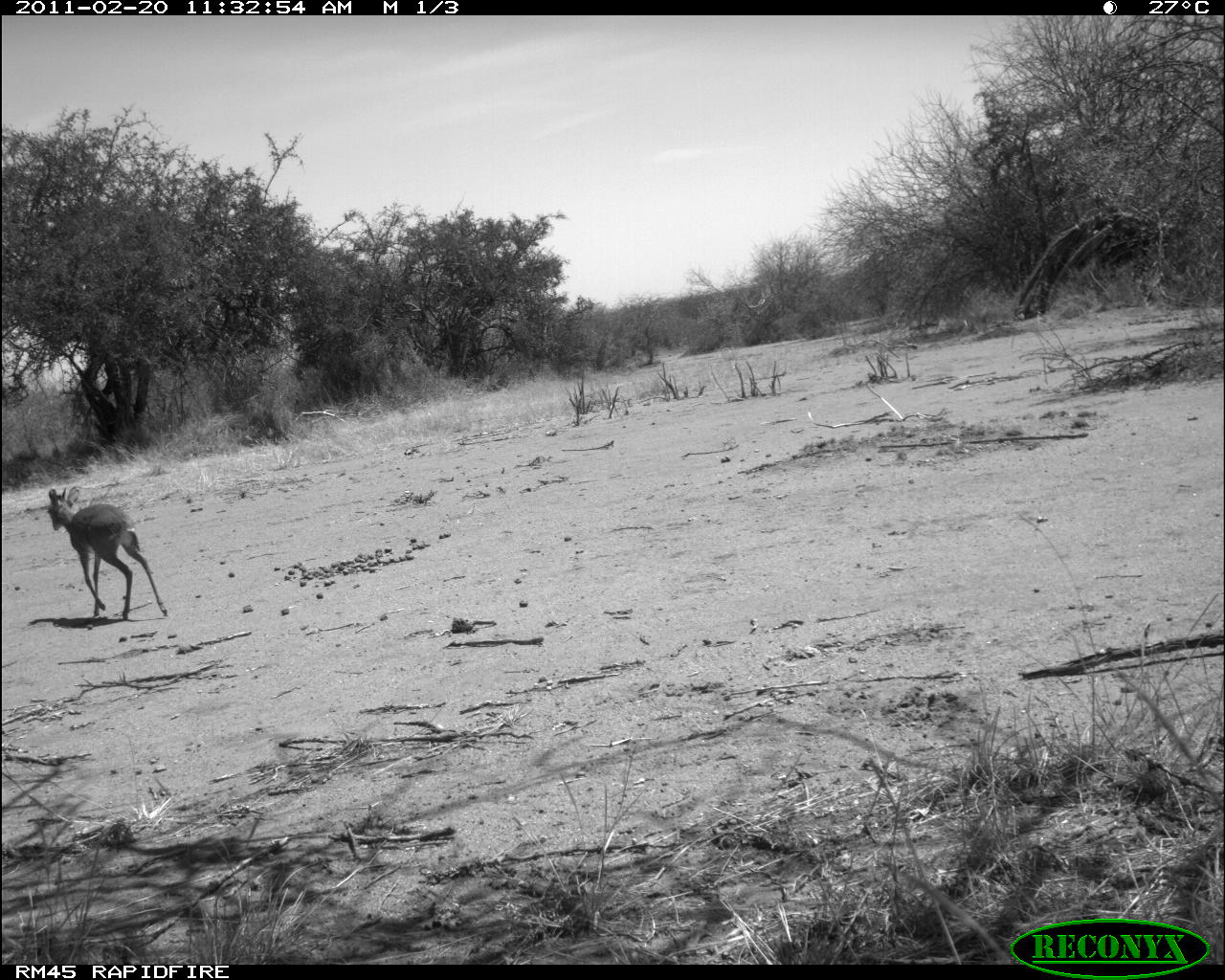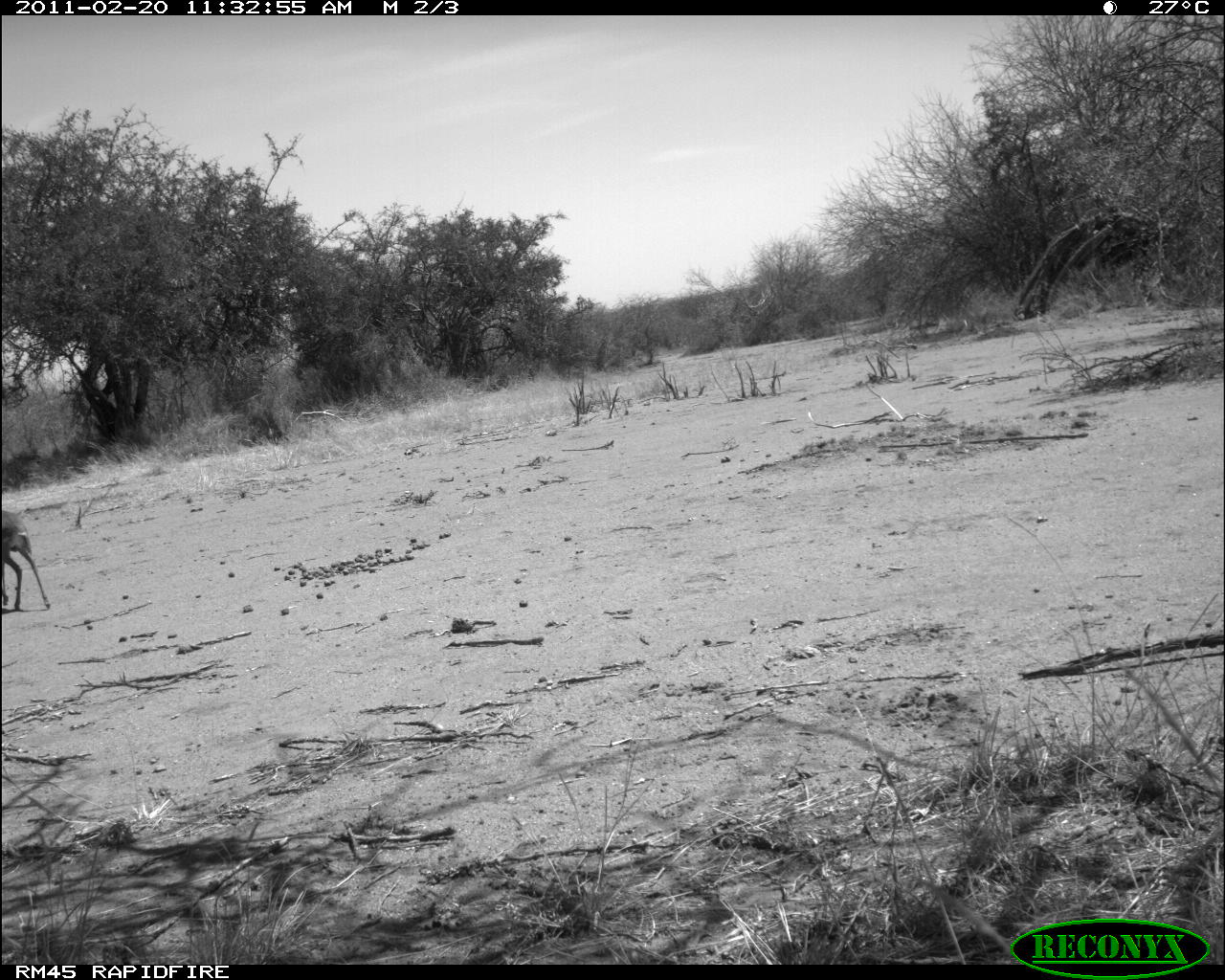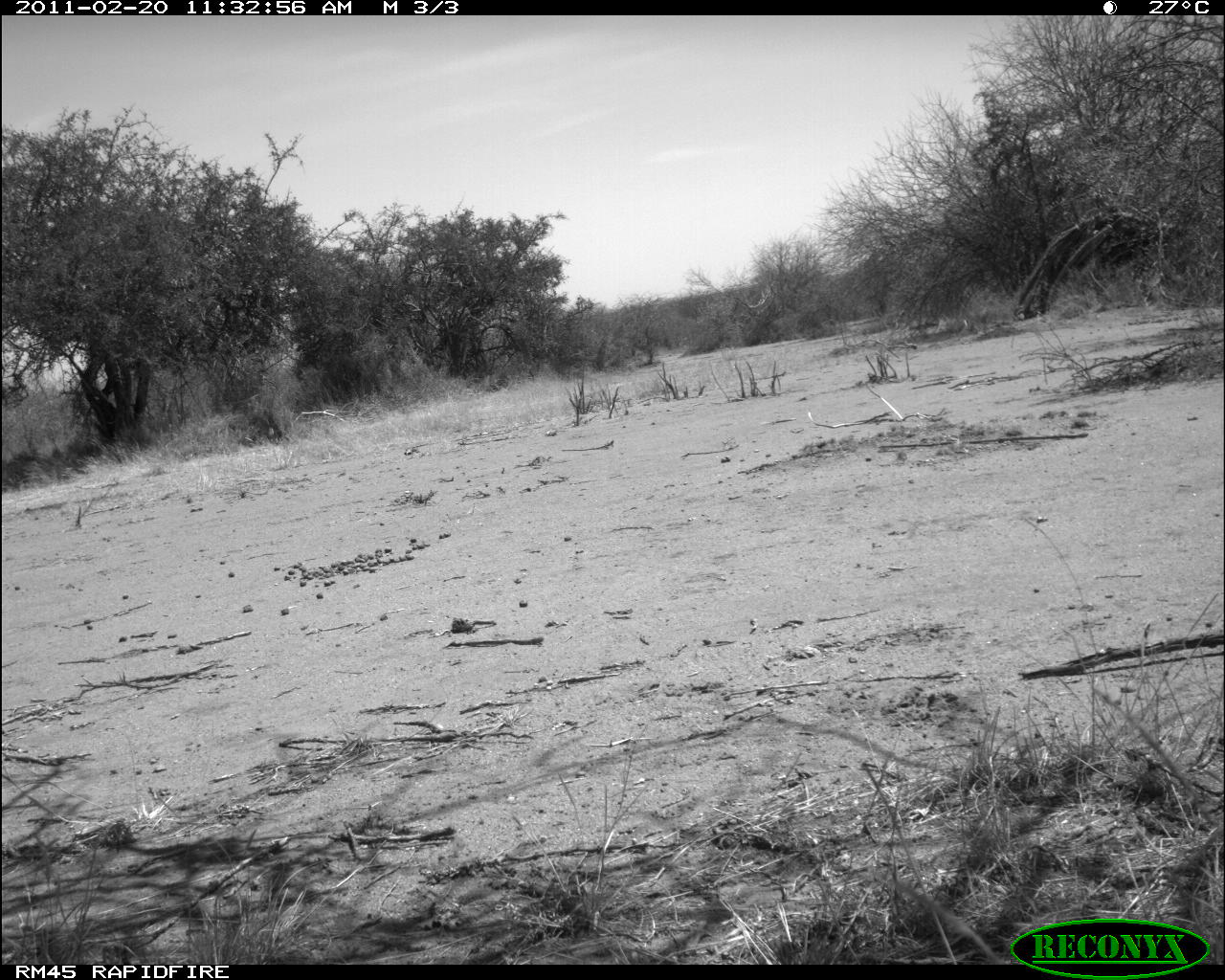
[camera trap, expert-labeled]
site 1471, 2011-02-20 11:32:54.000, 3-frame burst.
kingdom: Animalia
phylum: Chordata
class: Mammalia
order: Artiodactyla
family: Bovidae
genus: Madoqua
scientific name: Madoqua guentheri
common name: günther's dik-dik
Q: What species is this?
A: Madoqua guentheri (günther's dik-dik).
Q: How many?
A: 1.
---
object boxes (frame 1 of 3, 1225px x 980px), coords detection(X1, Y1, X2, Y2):
madoqua guentheri: detection(45, 486, 168, 621)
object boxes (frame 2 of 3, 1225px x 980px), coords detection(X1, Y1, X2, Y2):
madoqua guentheri: detection(2, 509, 52, 611)